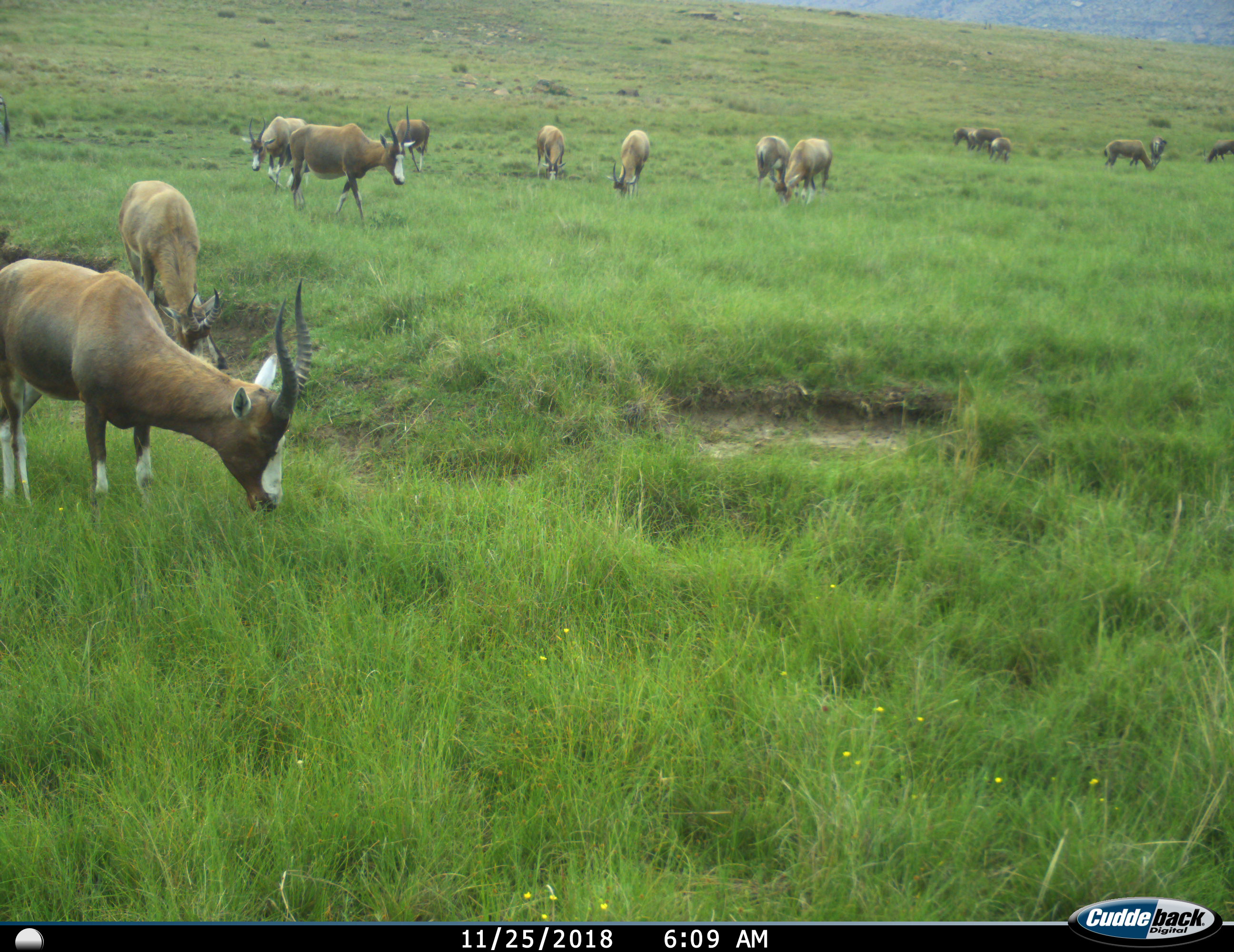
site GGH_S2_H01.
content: unidentified animal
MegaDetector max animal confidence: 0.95